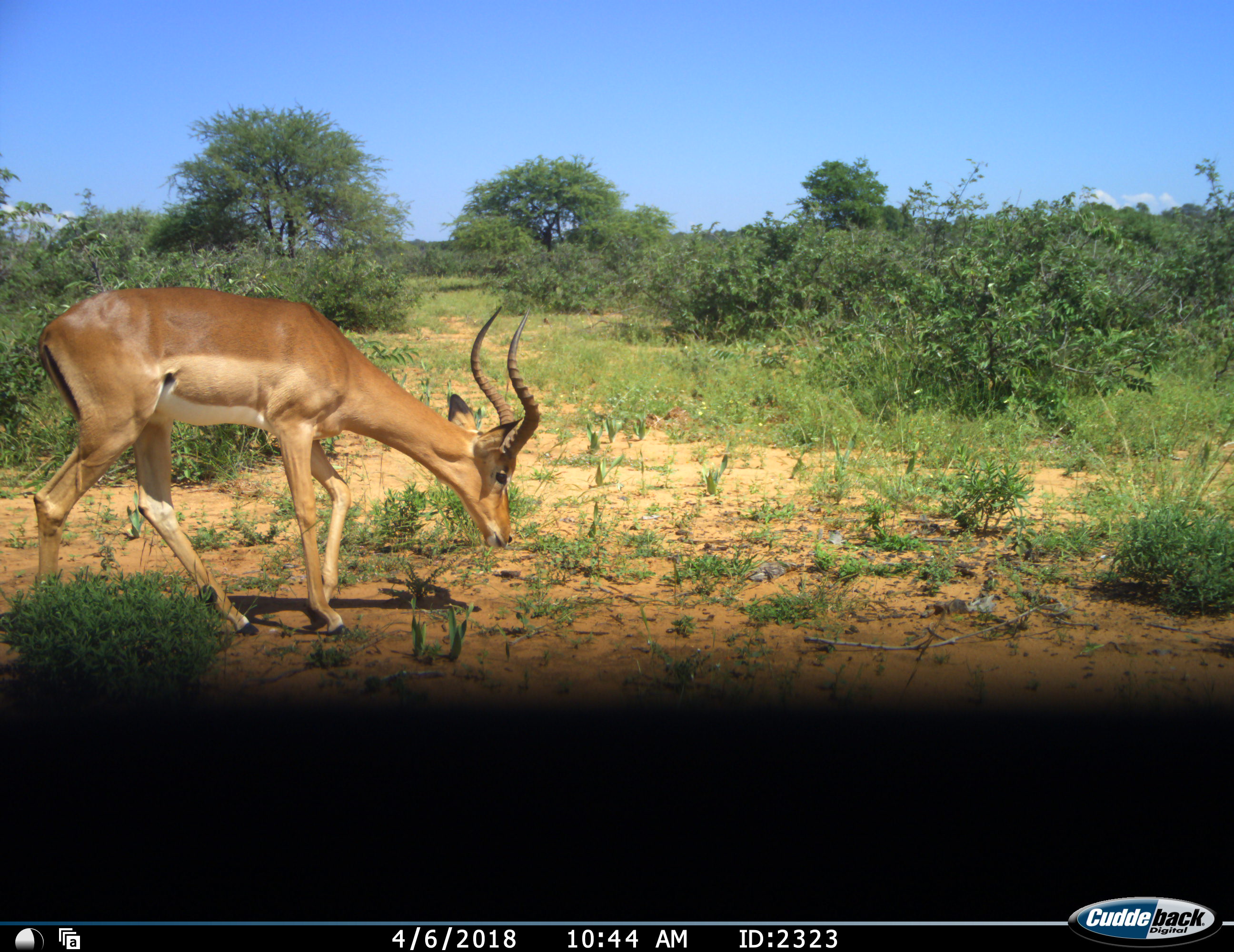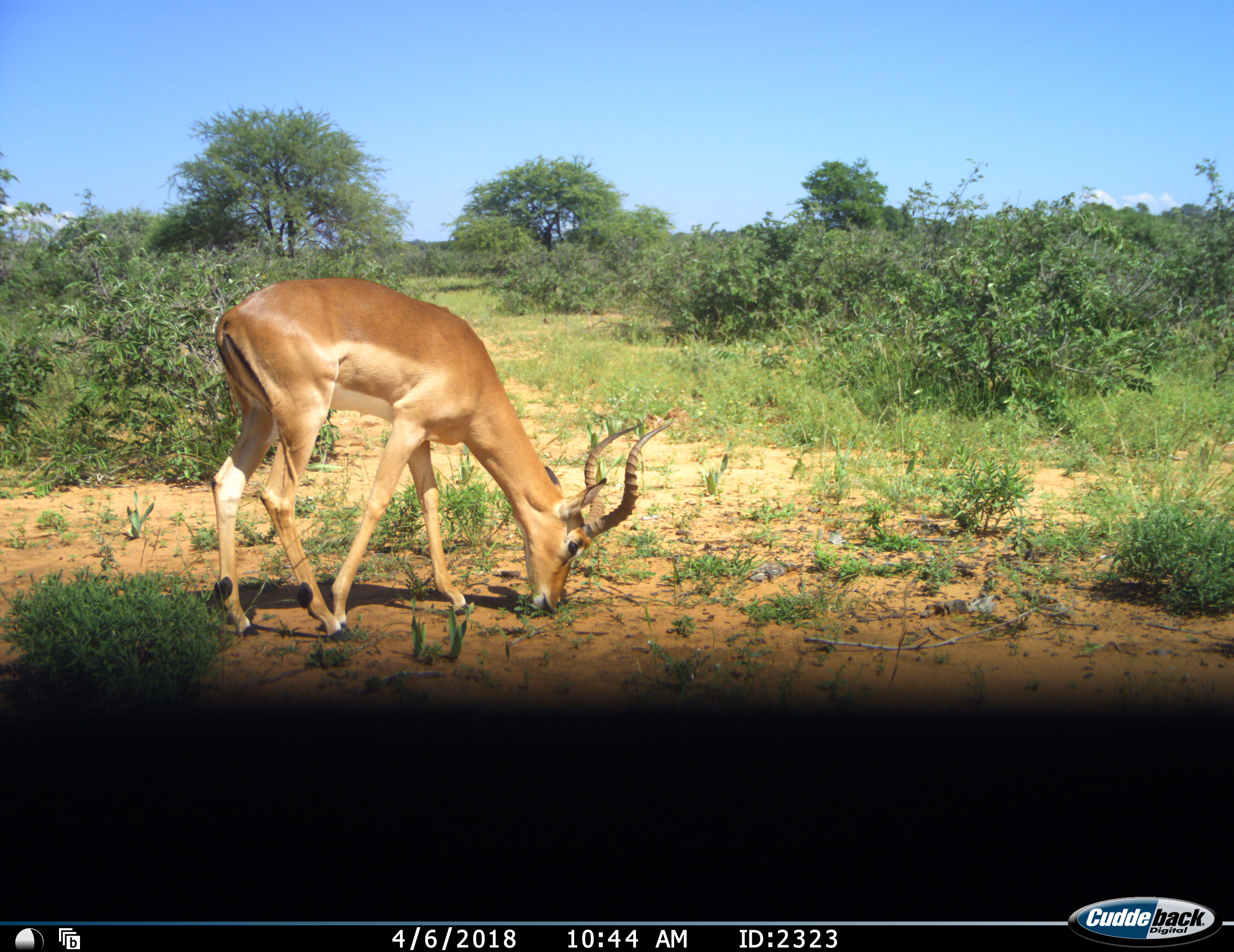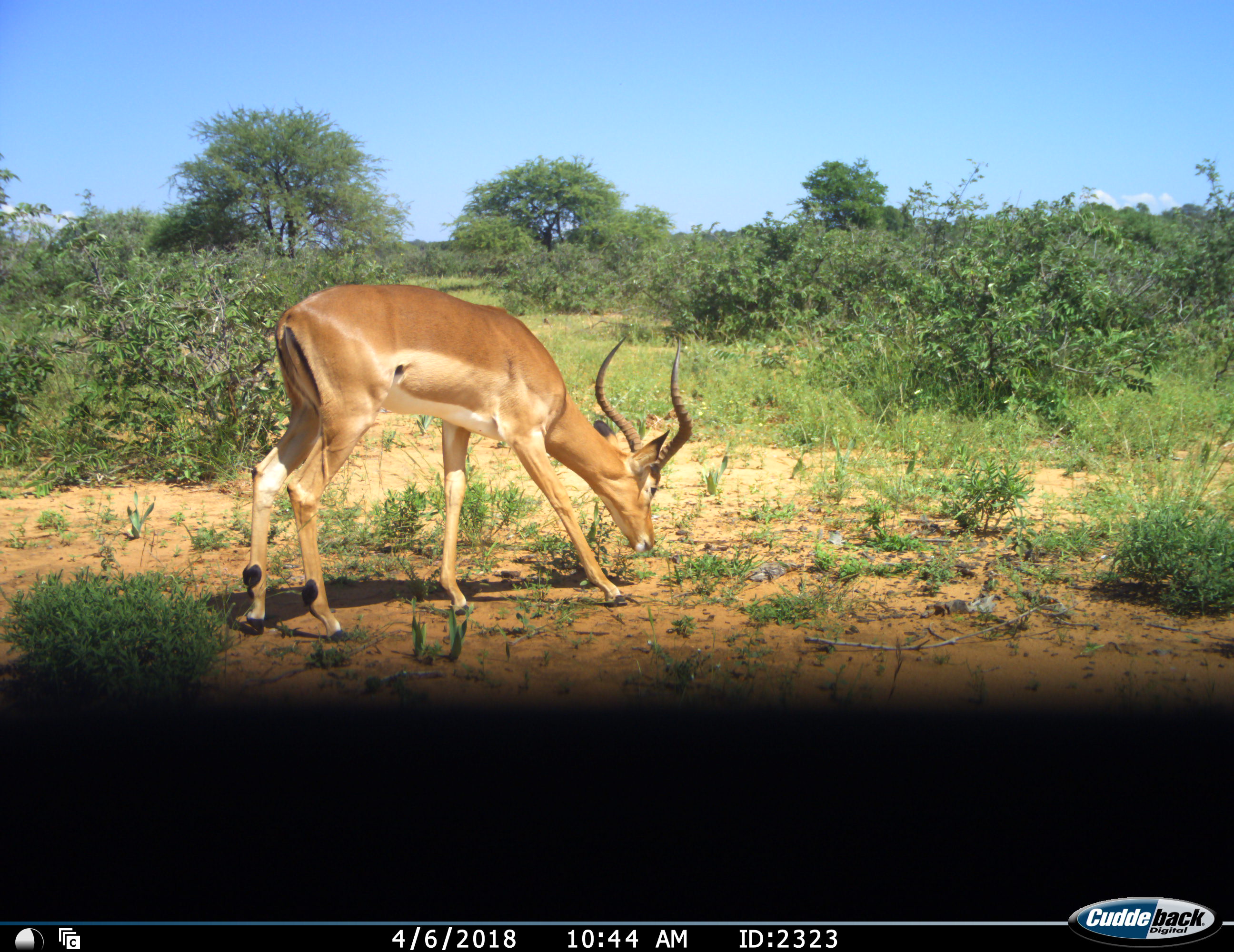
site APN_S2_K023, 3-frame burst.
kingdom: Animalia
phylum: Chordata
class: Mammalia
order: Artiodactyla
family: Bovidae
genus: Aepyceros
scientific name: Aepyceros melampus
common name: impala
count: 1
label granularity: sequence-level